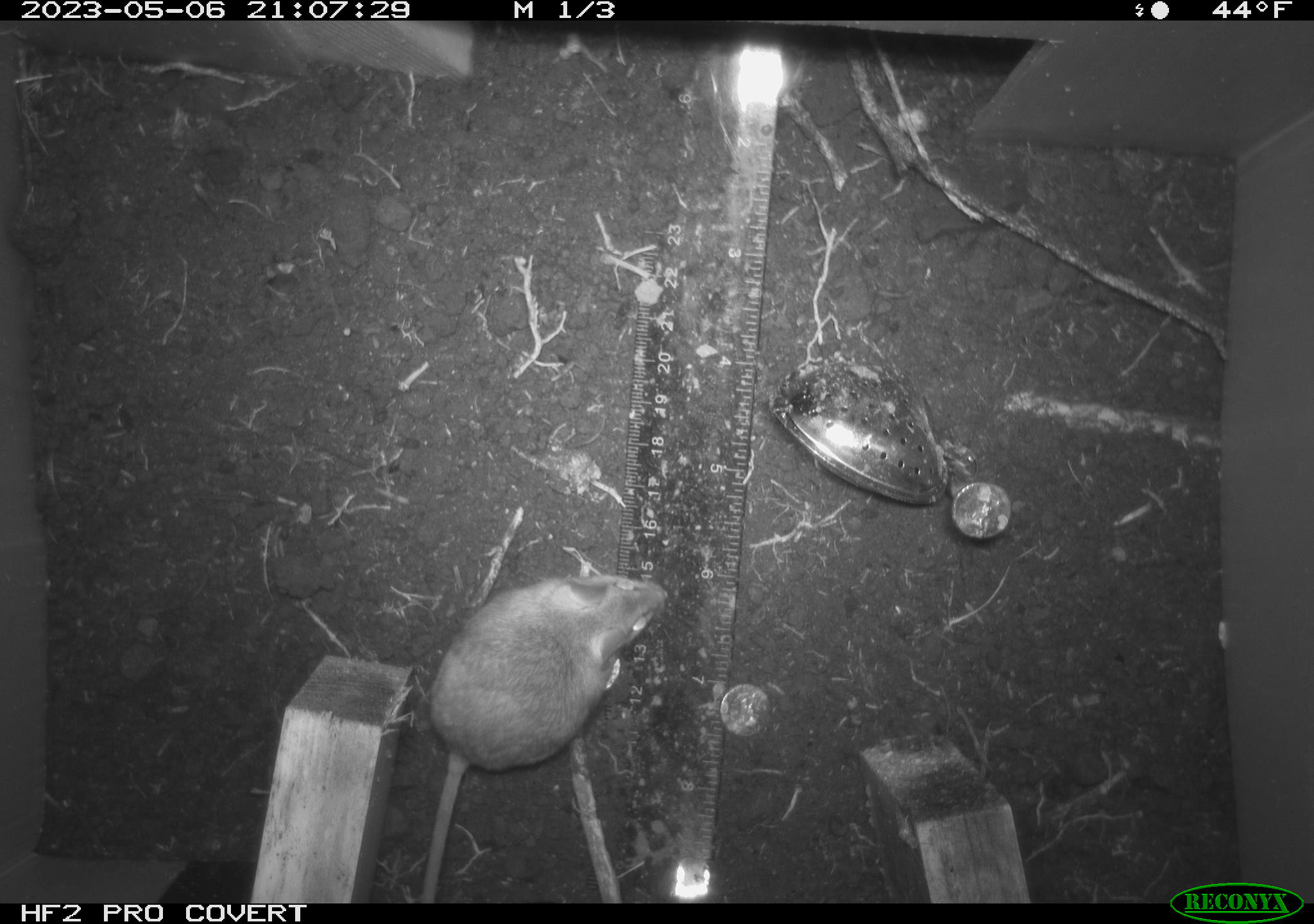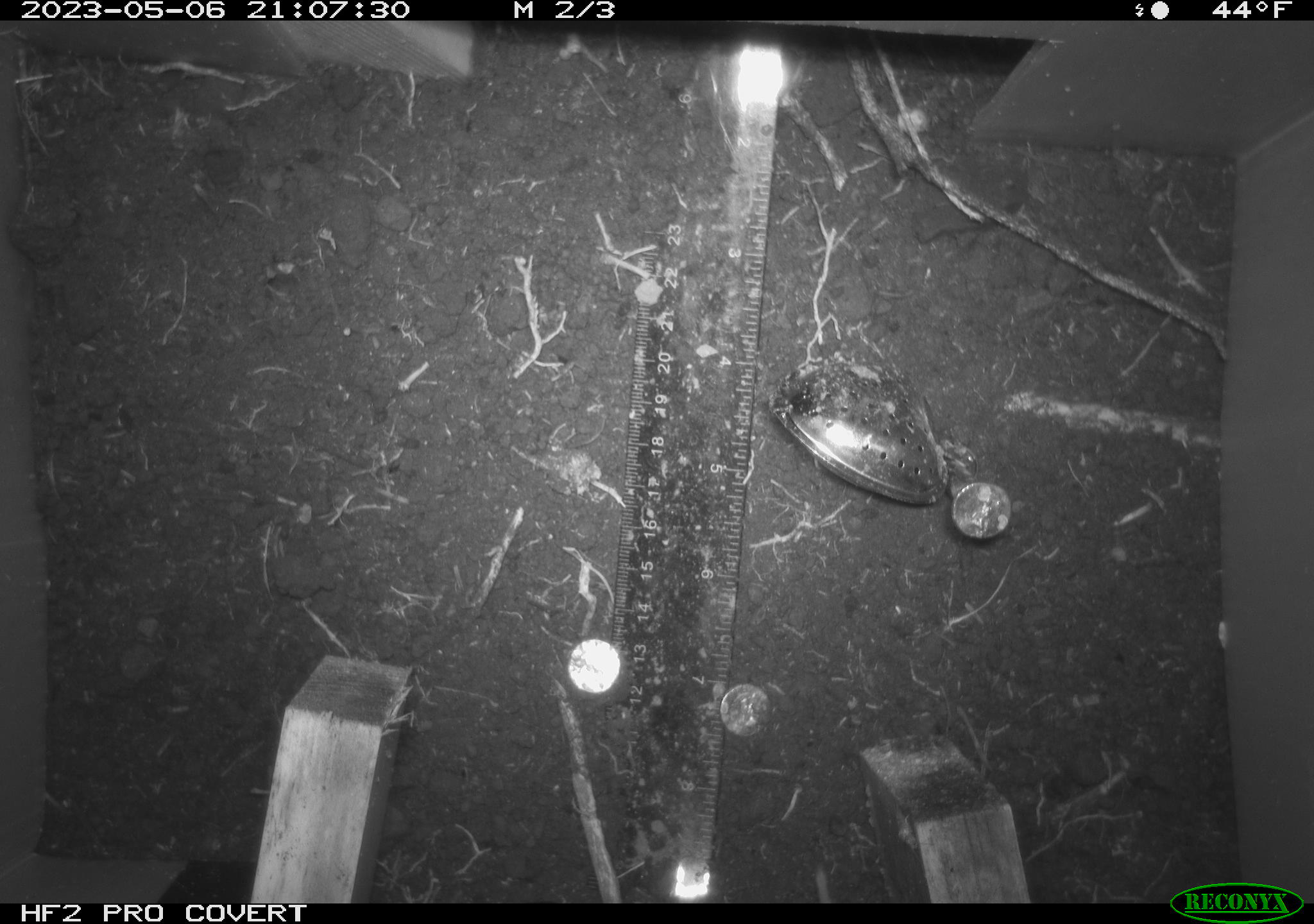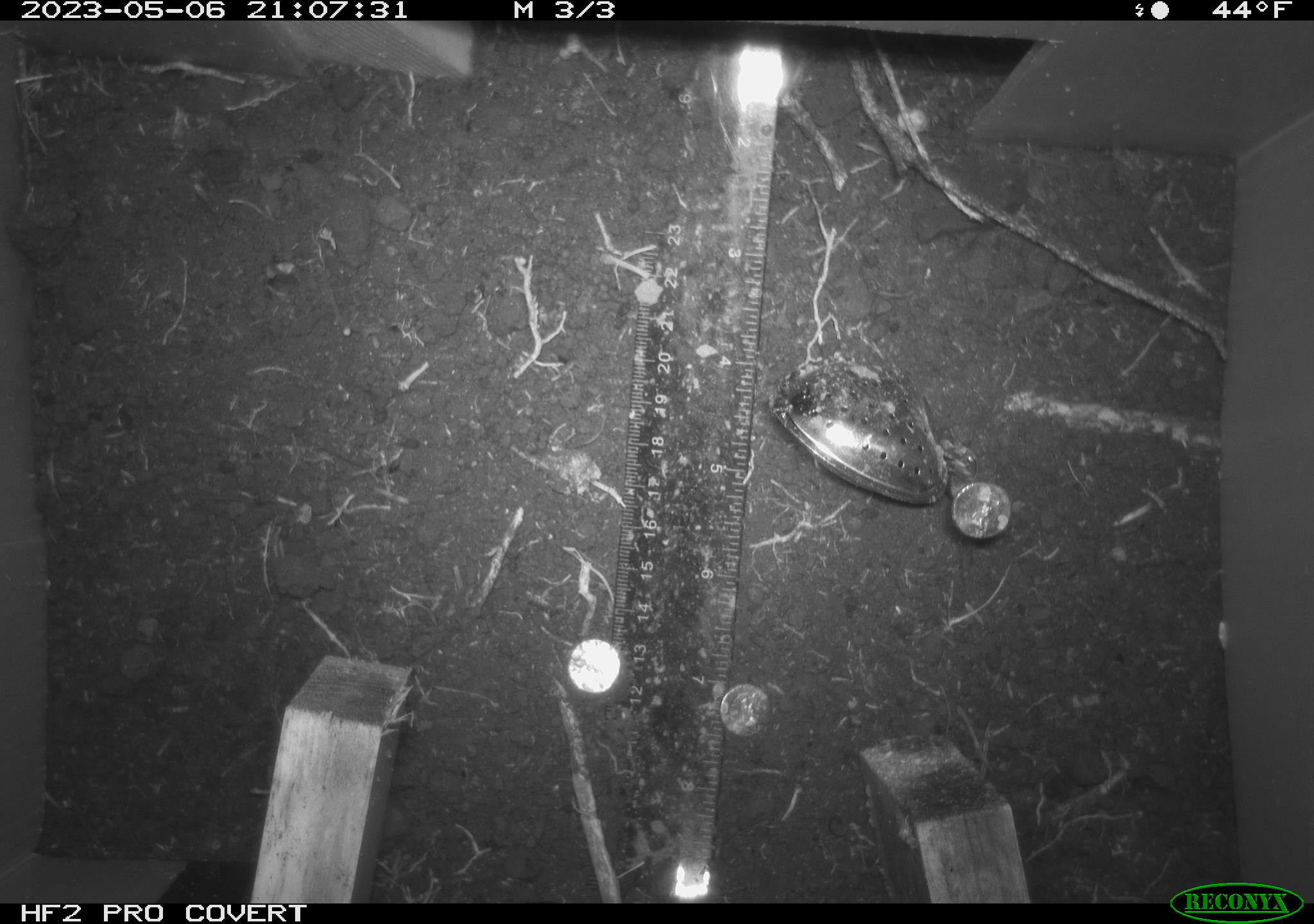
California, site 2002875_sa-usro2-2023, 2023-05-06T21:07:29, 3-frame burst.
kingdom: Animalia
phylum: Chordata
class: Mammalia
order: Rodentia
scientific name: Rodentia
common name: mouse species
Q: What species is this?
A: Mouse species (Rodentia).